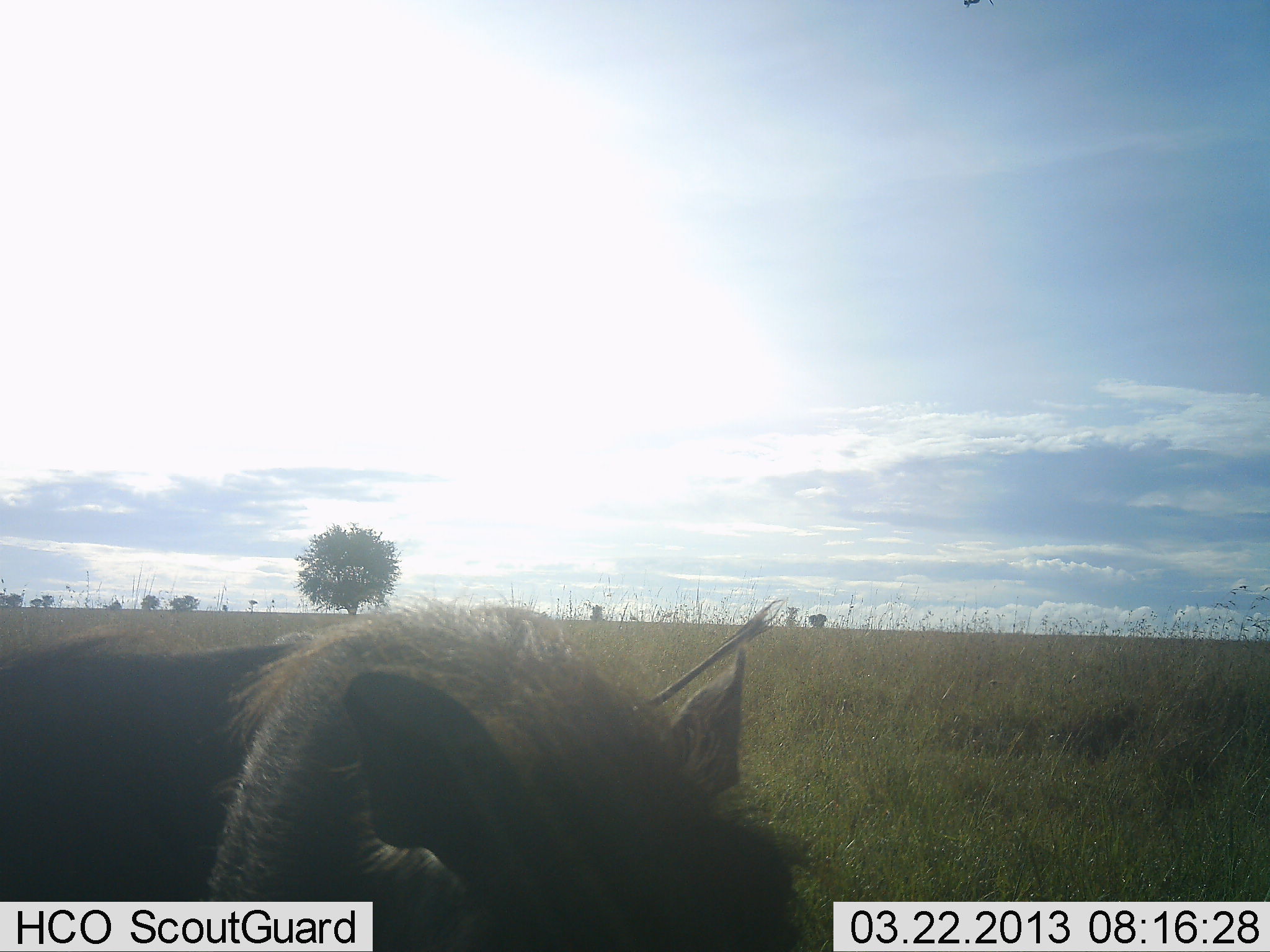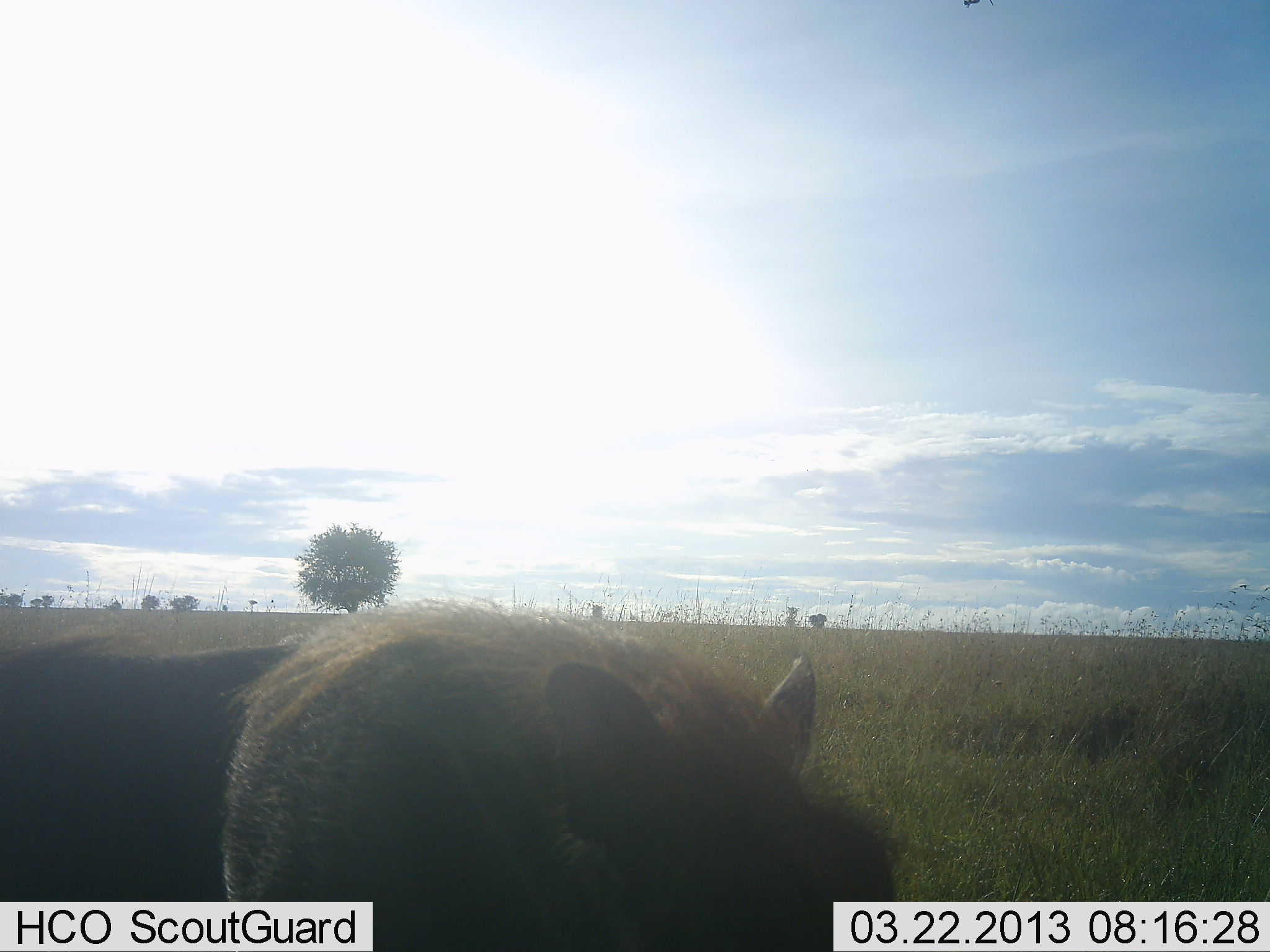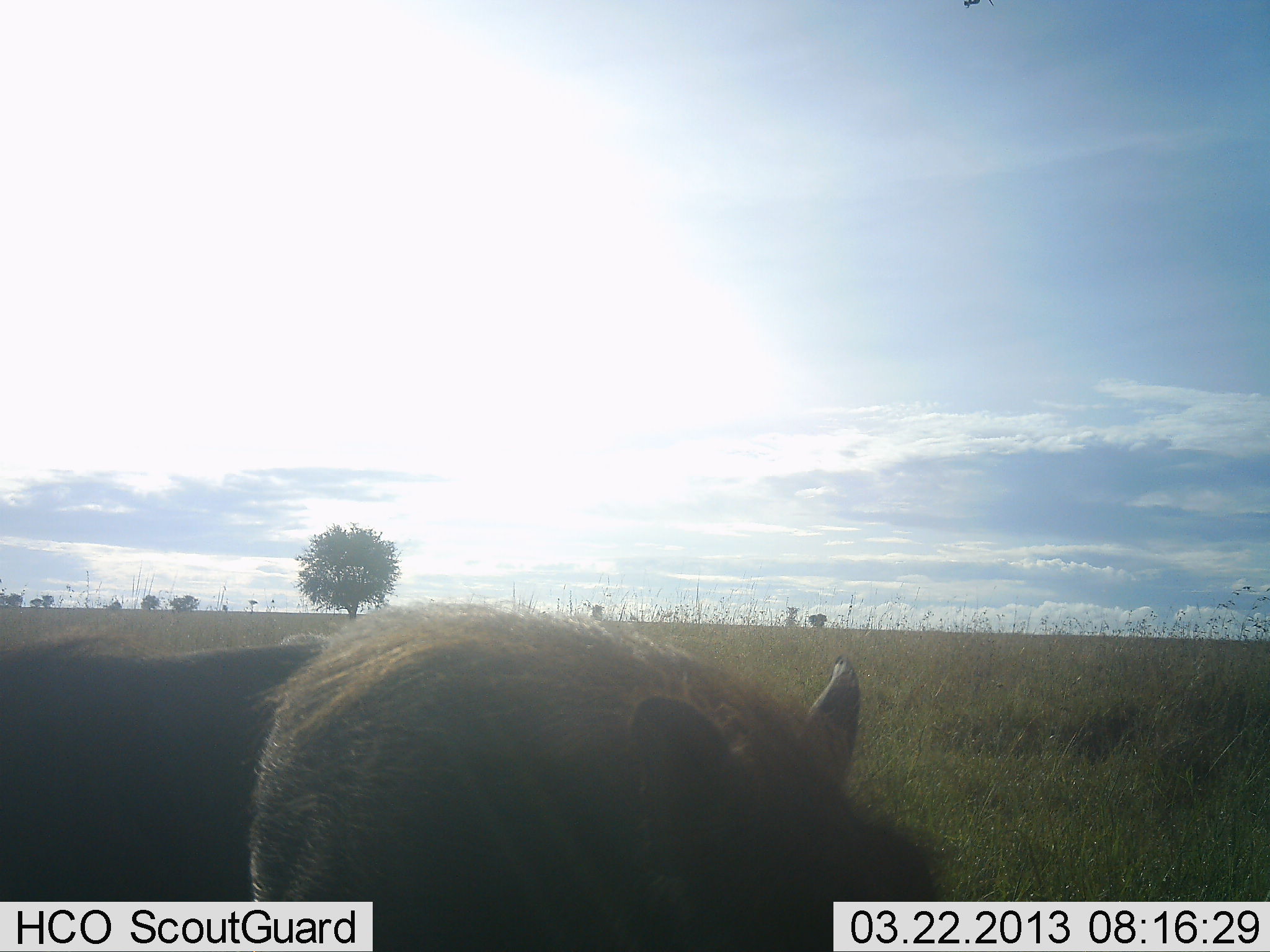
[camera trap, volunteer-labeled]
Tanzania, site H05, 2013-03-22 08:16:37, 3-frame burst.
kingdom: Animalia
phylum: Chordata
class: Mammalia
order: Artiodactyla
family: Suidae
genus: Phacochoerus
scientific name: Phacochoerus africanus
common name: warthog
Warthog (Phacochoerus africanus), count 2. Behavior (volunteer vote fractions): standing 71%, resting 0%, moving 21%, interacting 0%. Young present (vote fraction): 0%. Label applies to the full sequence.